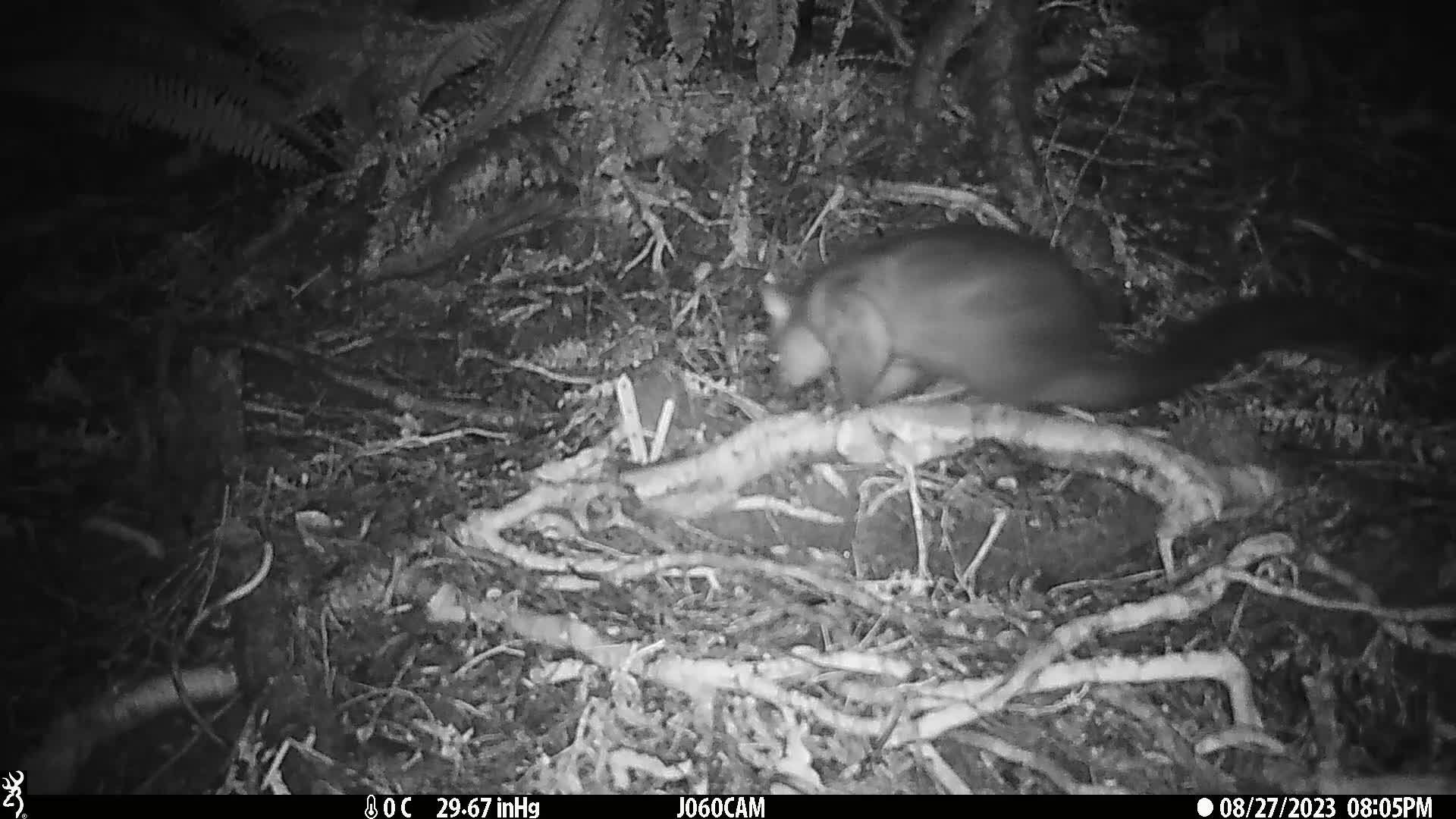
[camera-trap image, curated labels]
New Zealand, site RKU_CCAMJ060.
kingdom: Animalia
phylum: Chordata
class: Mammalia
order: Diprotodontia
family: Phalangeridae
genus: Trichosurus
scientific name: Trichosurus vulpecula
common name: common brushtail possum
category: possum